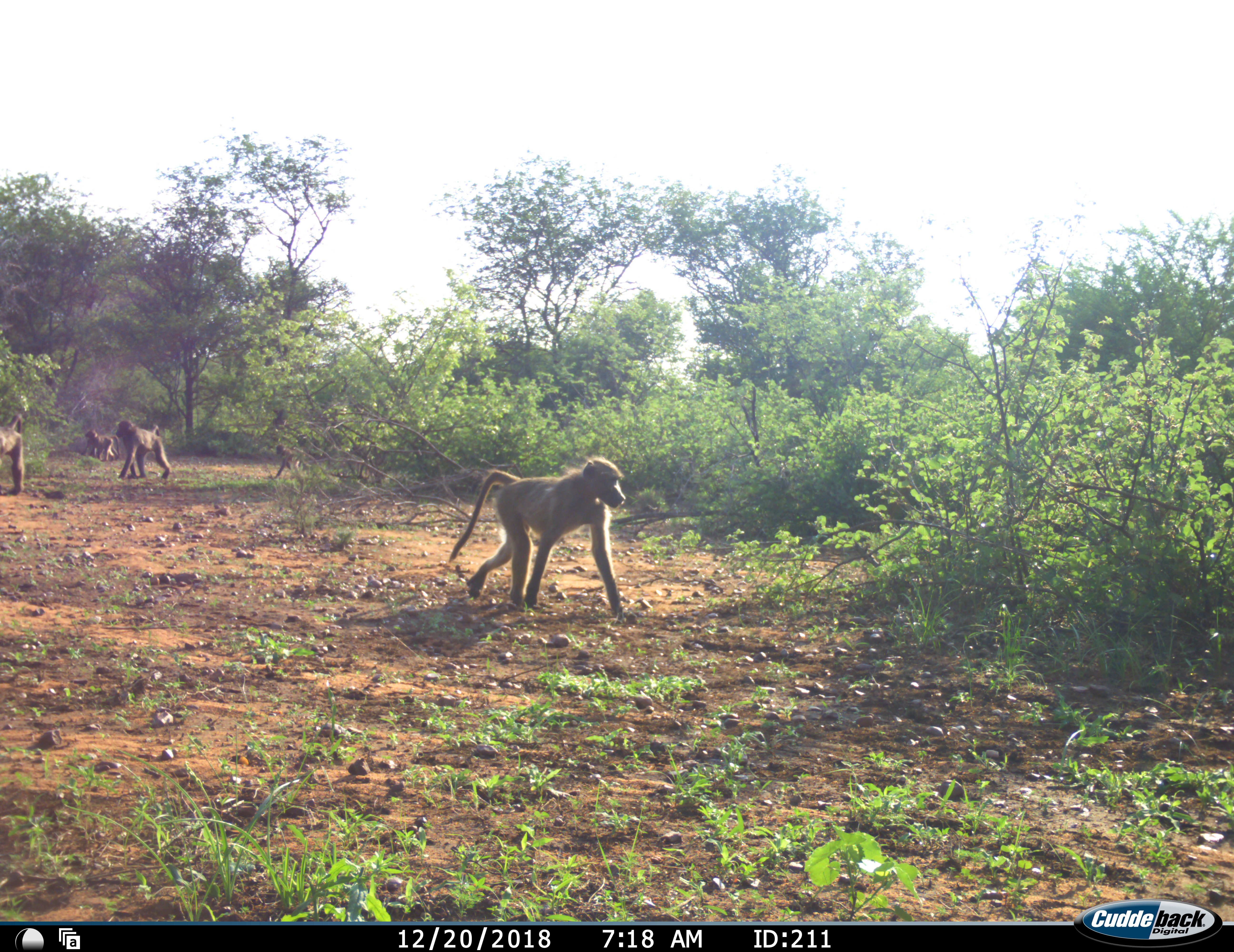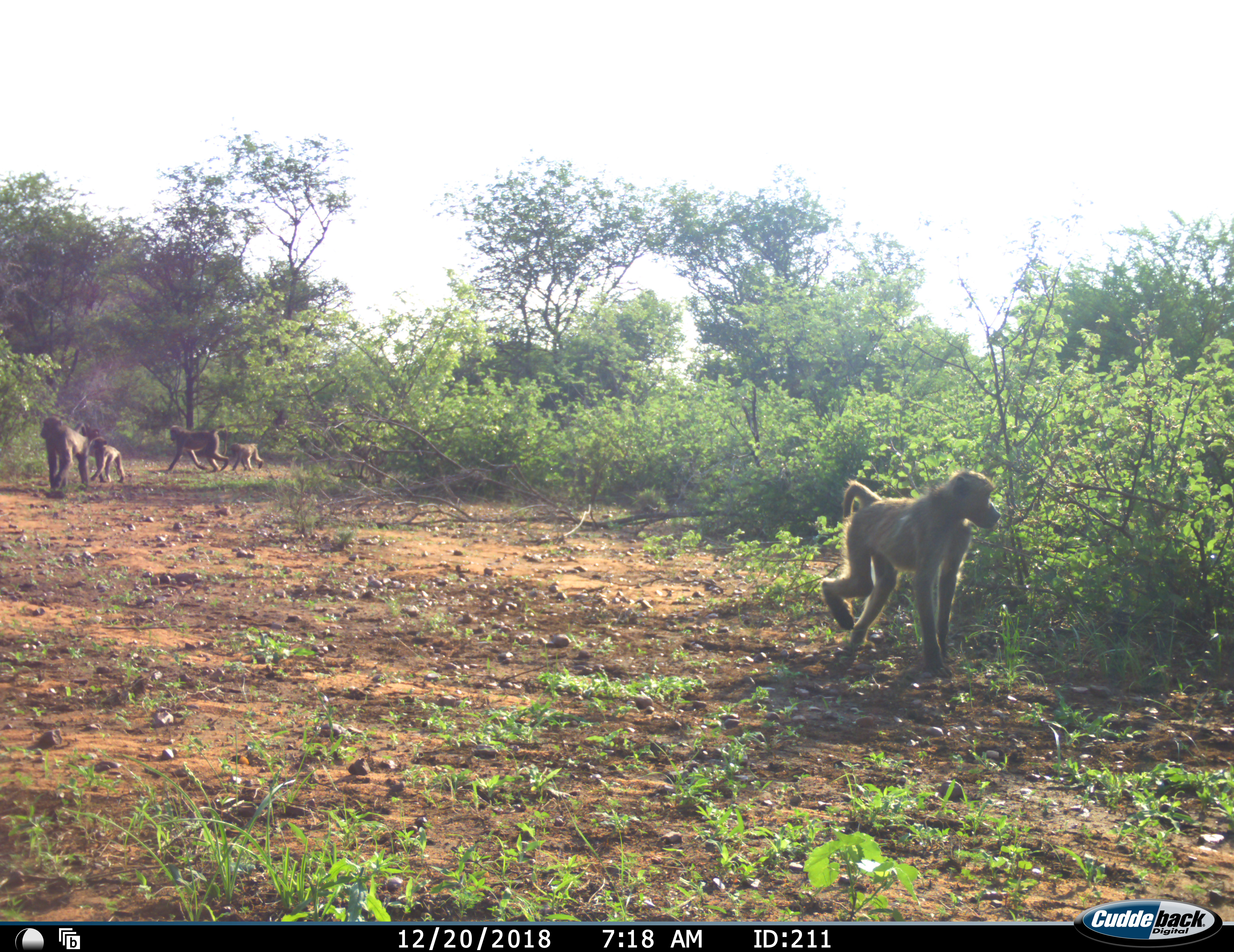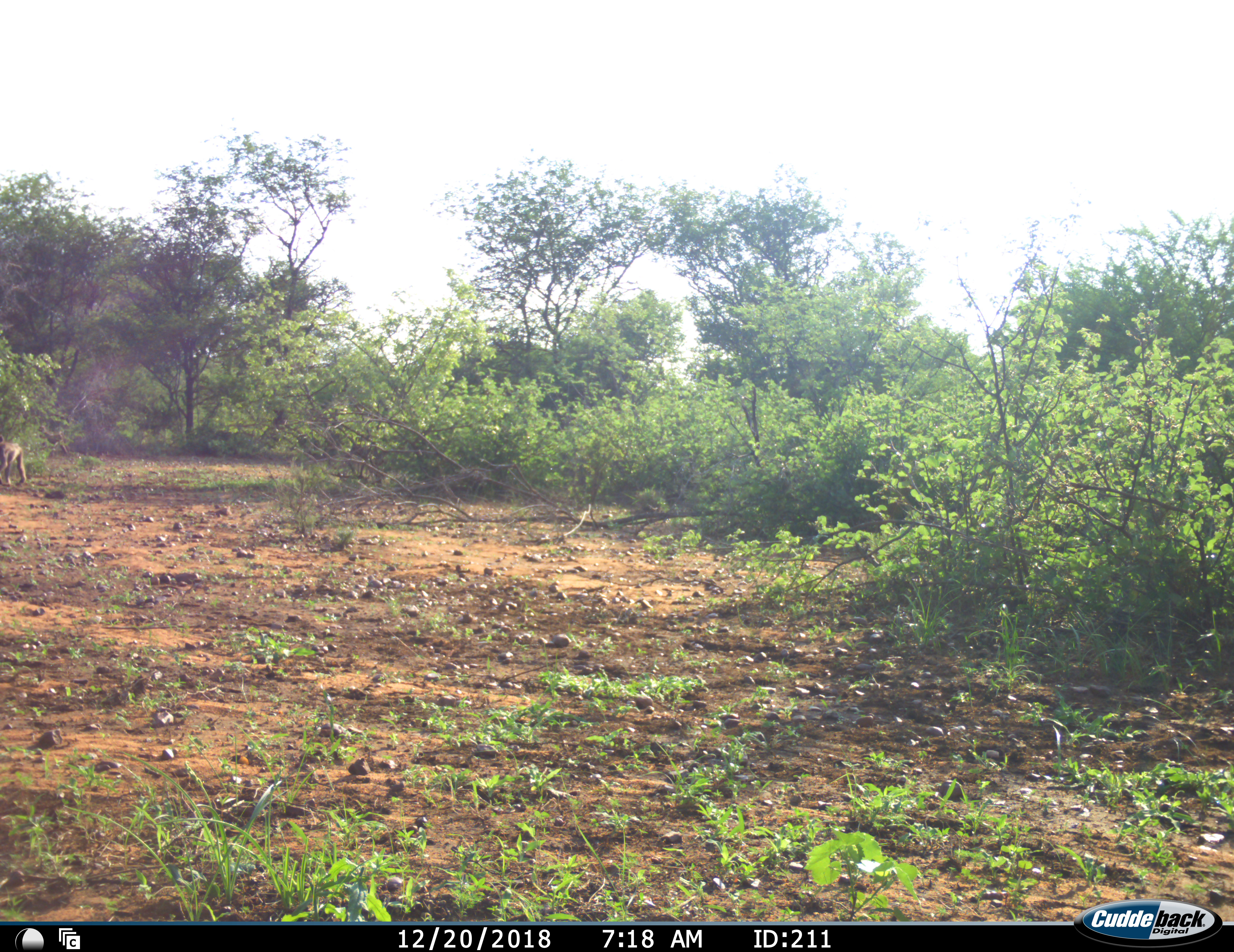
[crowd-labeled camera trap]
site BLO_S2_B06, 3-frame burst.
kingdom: Animalia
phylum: Chordata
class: Mammalia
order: Primates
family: Cercopithecidae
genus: Papio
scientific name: Papio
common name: baboon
Baboon (Papio), count 5. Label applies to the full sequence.